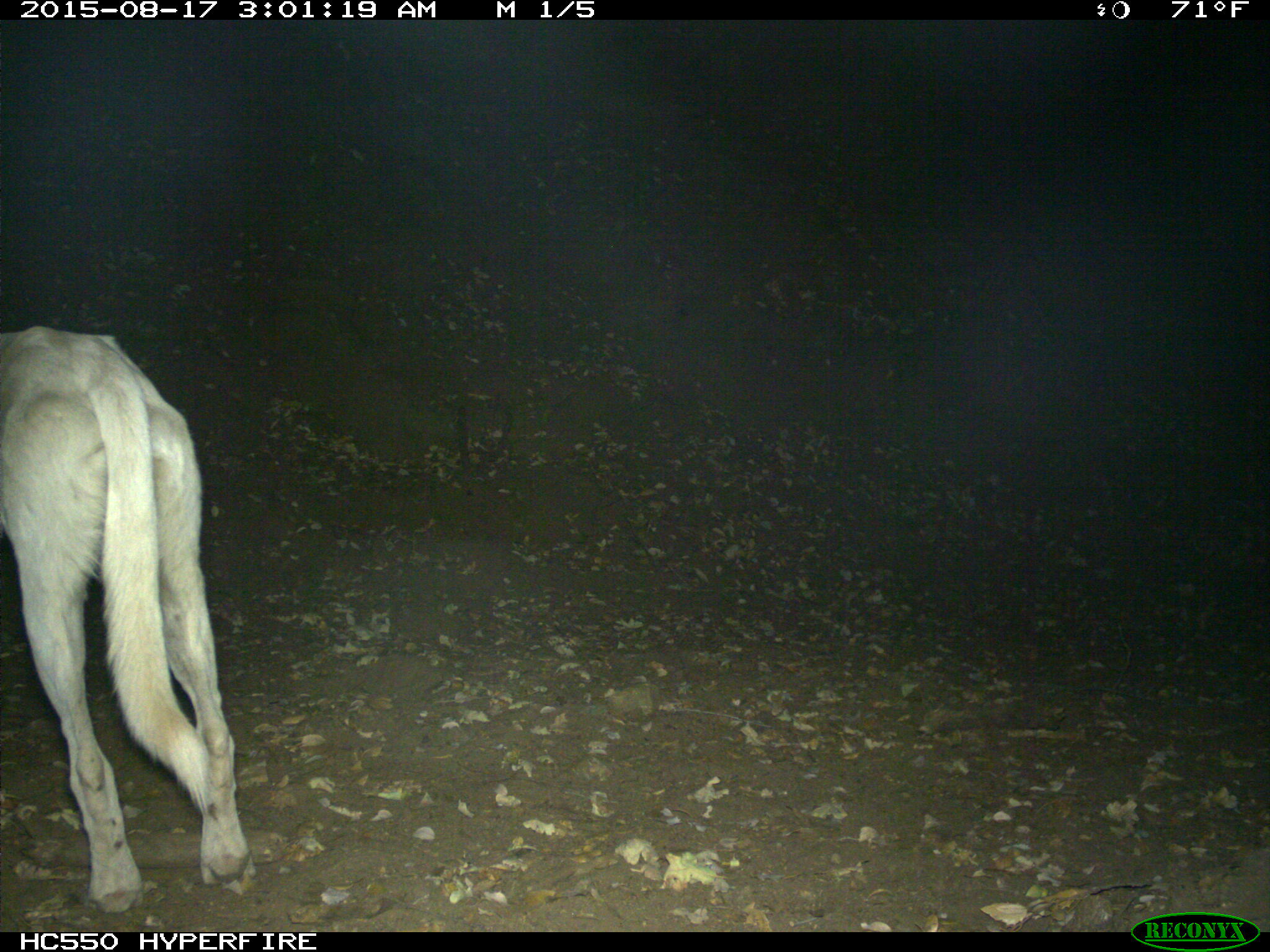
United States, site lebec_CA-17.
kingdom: Animalia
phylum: Chordata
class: Mammalia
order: Carnivora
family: Canidae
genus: Canis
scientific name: Canis familiaris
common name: domestic dog